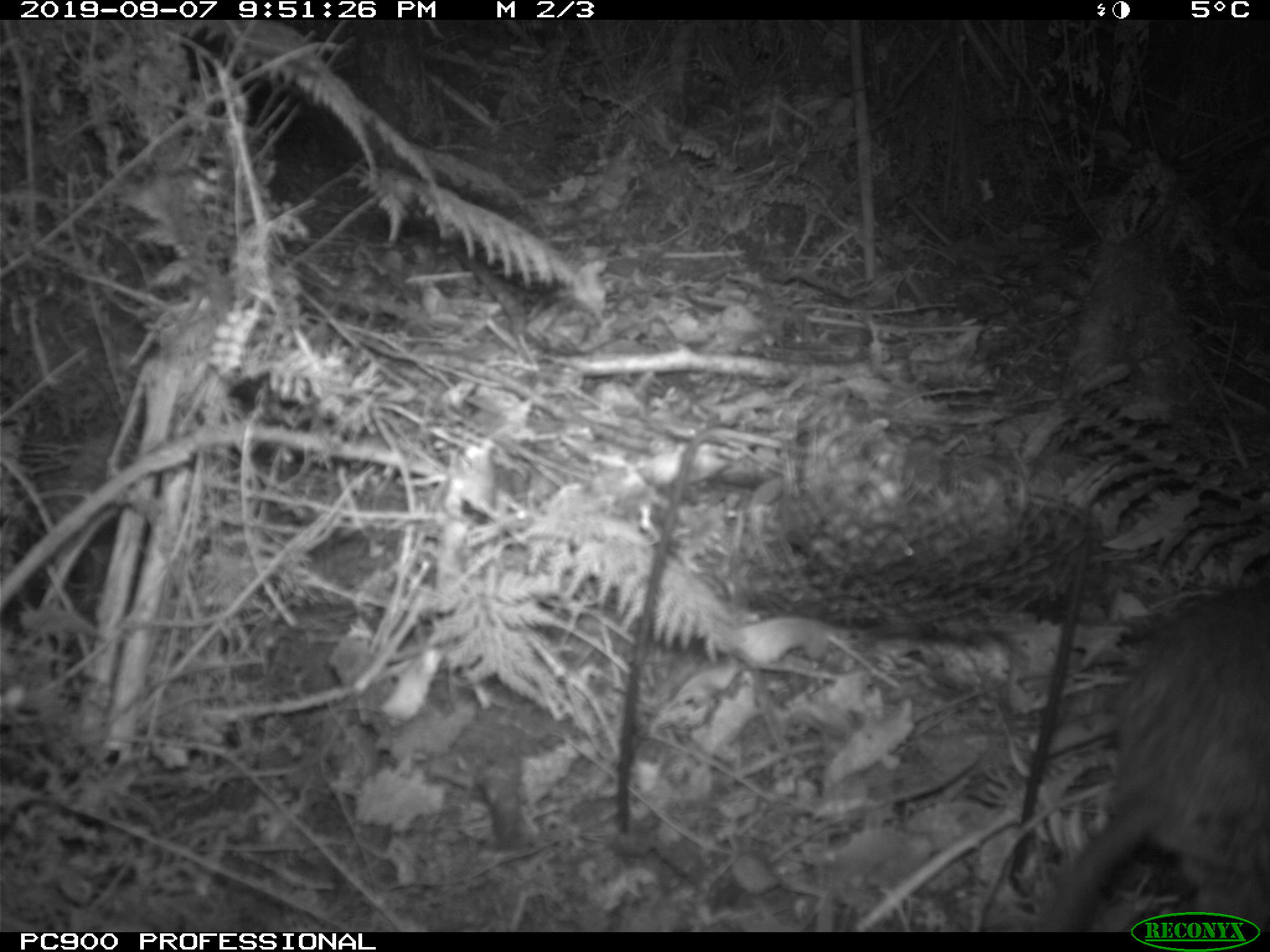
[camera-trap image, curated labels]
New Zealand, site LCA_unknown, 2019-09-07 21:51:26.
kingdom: Animalia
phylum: Chordata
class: Mammalia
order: Rodentia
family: Muridae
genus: Rattus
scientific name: Rattus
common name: rat